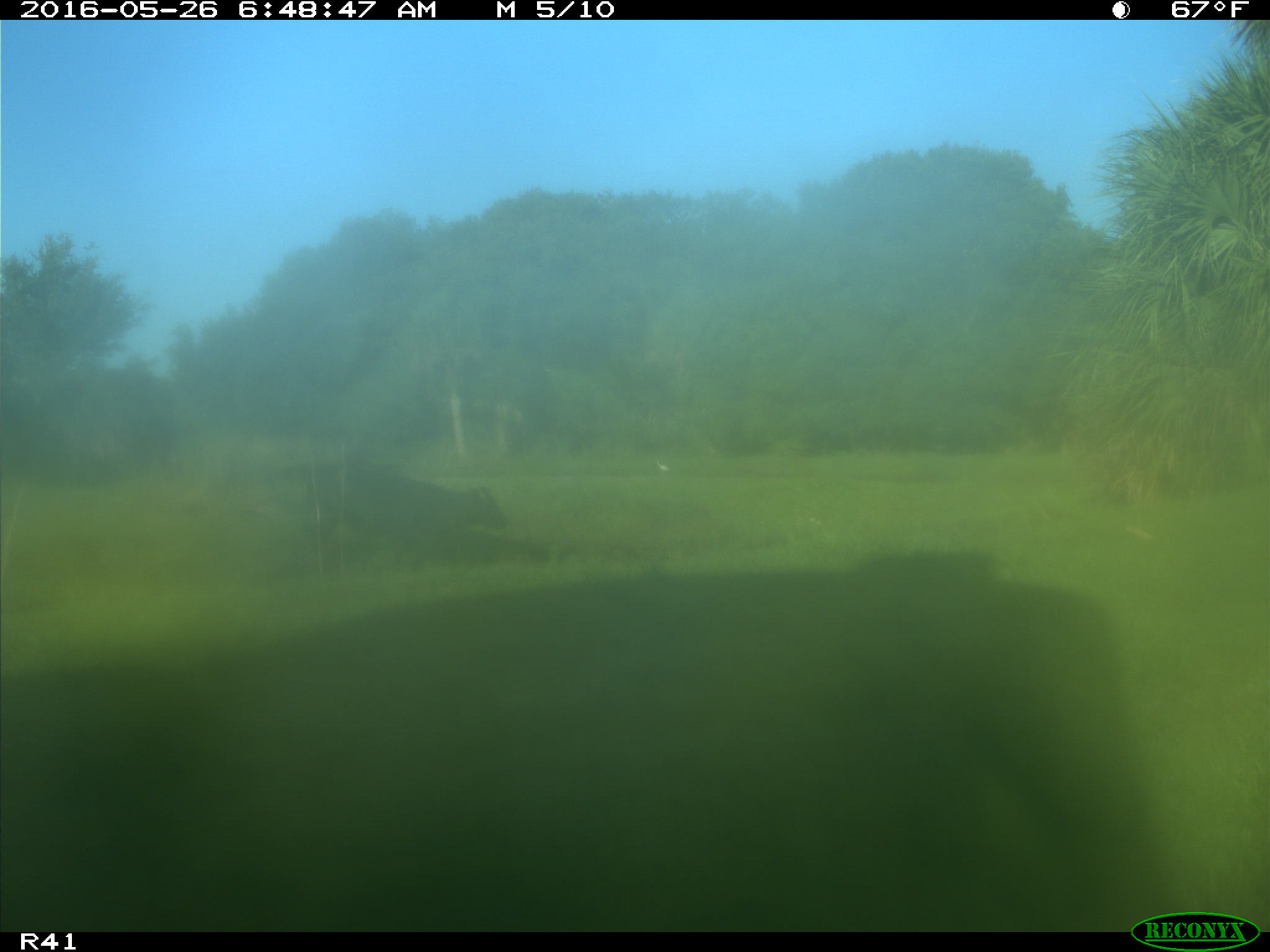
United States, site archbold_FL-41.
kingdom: Animalia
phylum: Chordata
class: Mammalia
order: Artiodactyla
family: Bovidae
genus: Bos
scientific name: Bos taurus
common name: domestic cow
Bos taurus (domestic cow).